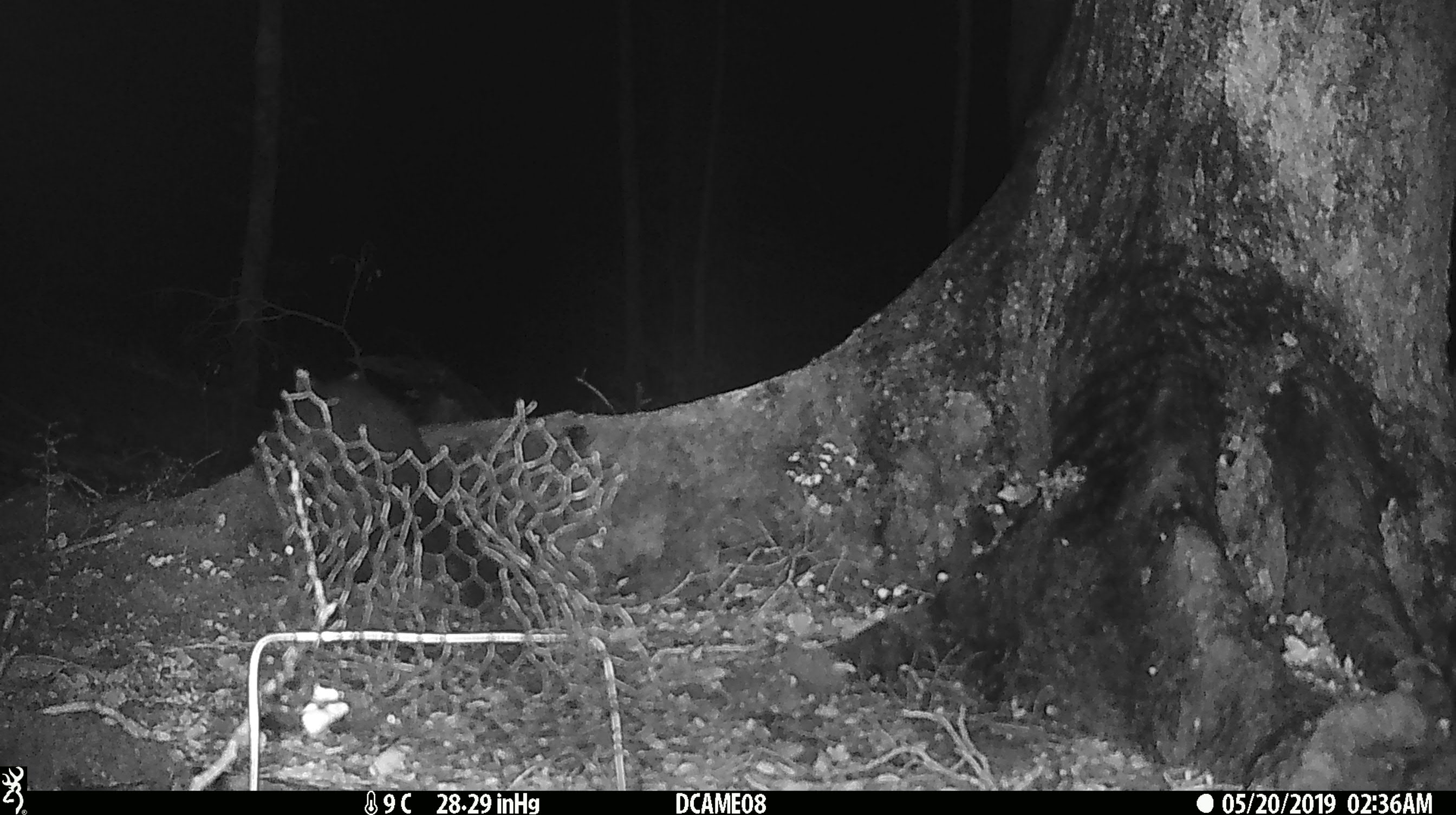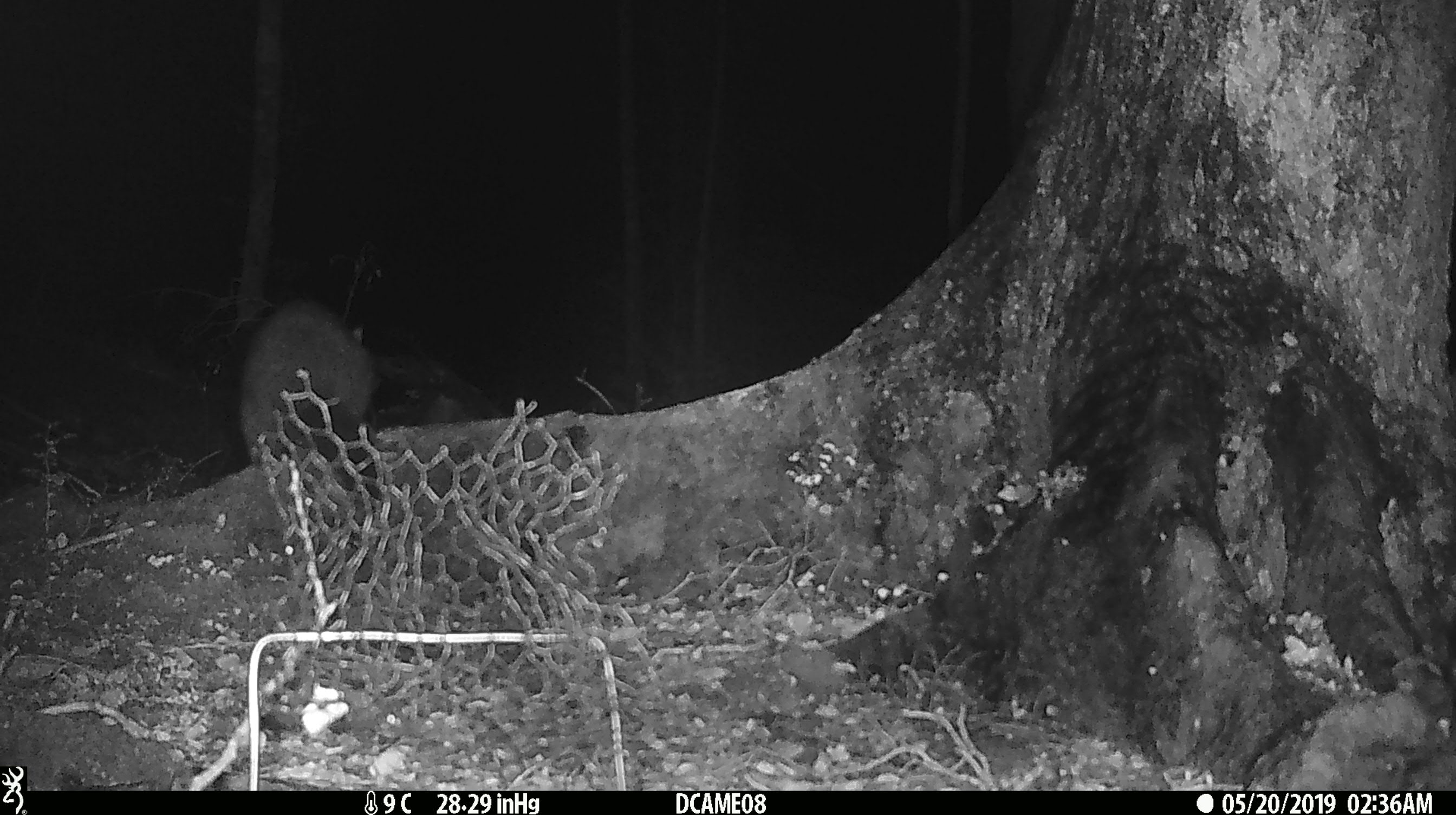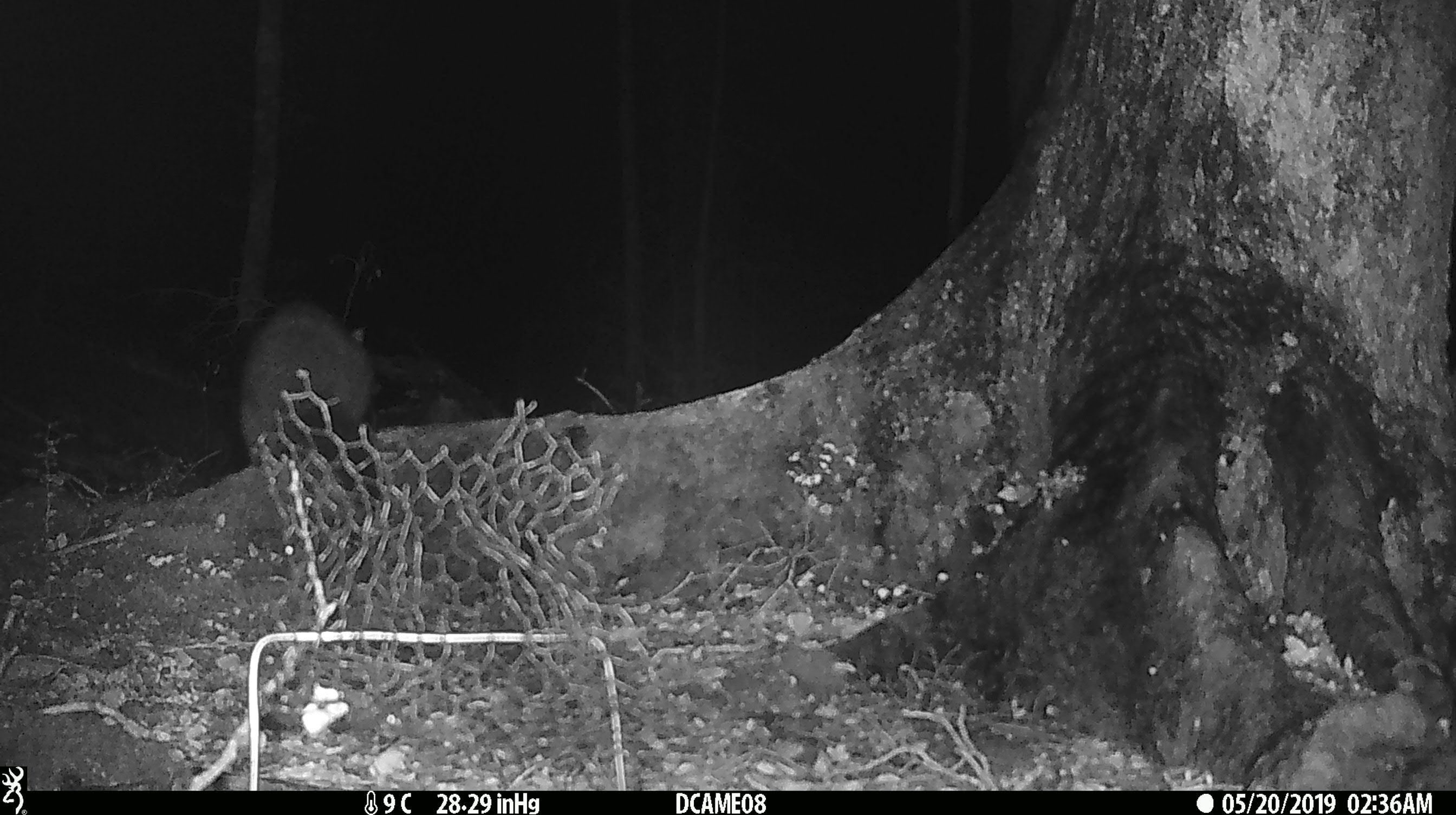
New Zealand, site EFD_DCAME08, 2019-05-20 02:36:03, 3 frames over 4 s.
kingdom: Animalia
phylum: Chordata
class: Mammalia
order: Diprotodontia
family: Phalangeridae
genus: Trichosurus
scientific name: Trichosurus vulpecula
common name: common brushtail possum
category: possum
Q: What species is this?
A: Possum (common brushtail possum) (Trichosurus vulpecula).